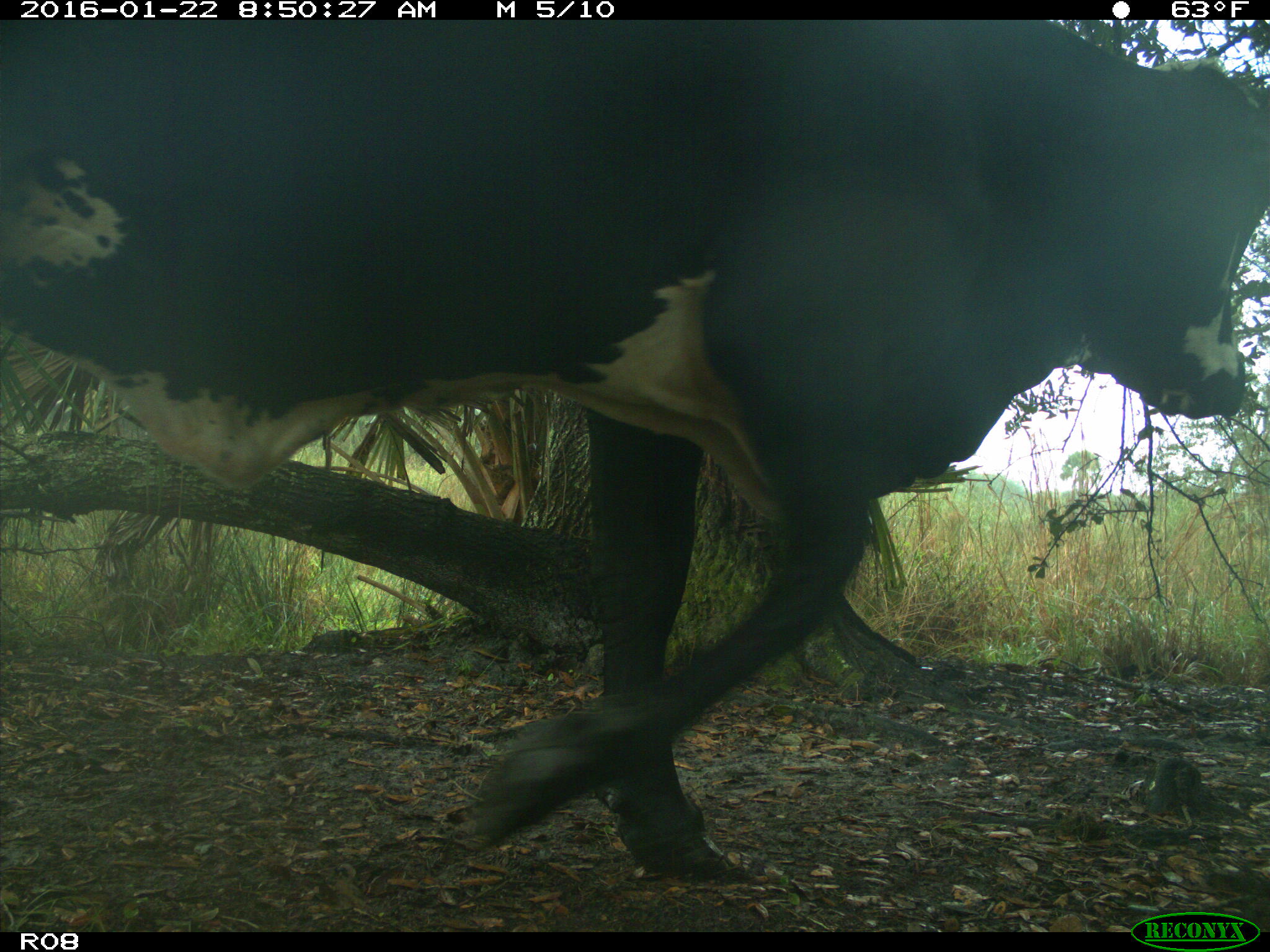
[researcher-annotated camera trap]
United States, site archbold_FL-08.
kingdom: Animalia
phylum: Chordata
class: Mammalia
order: Artiodactyla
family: Bovidae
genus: Bos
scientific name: Bos taurus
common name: domestic cow